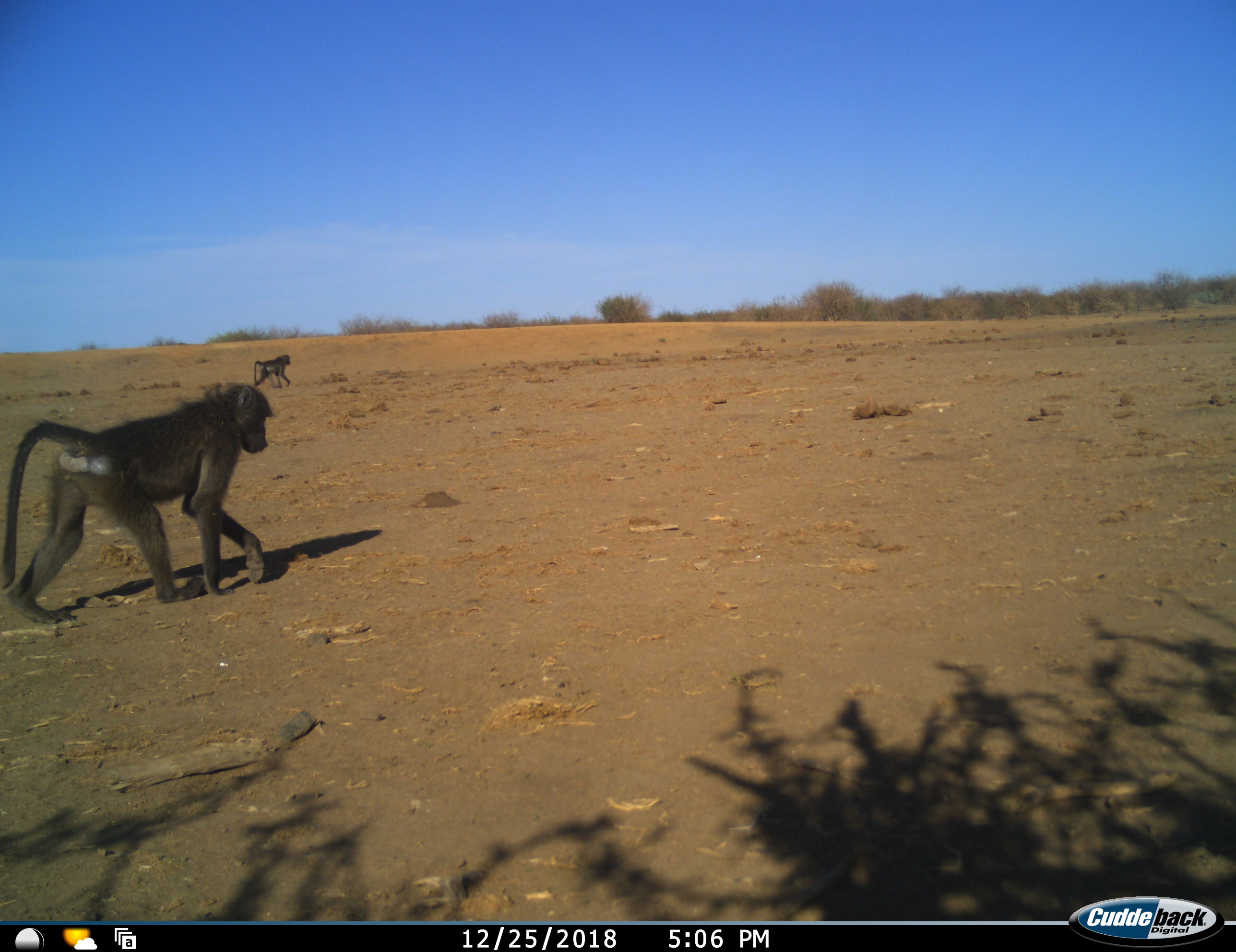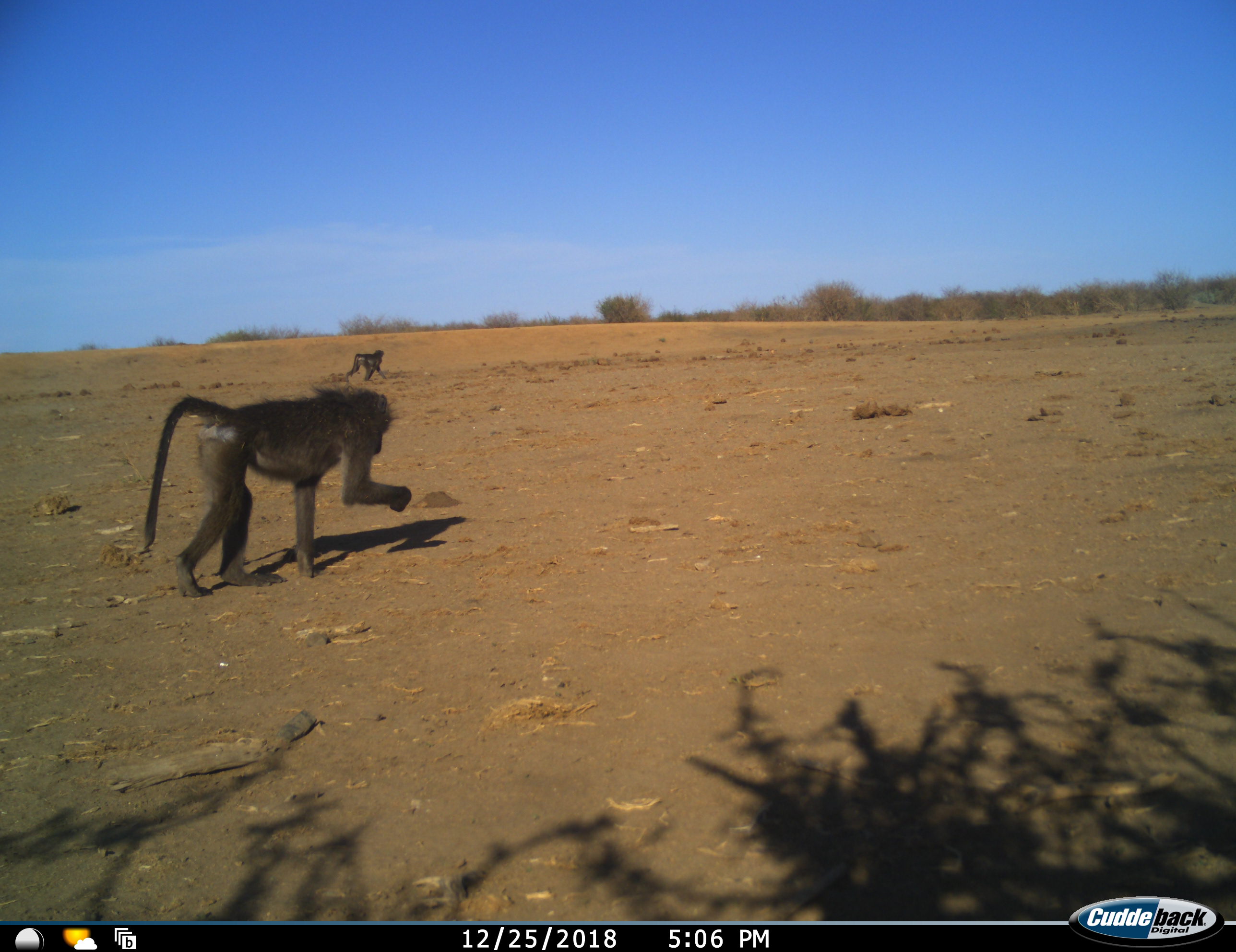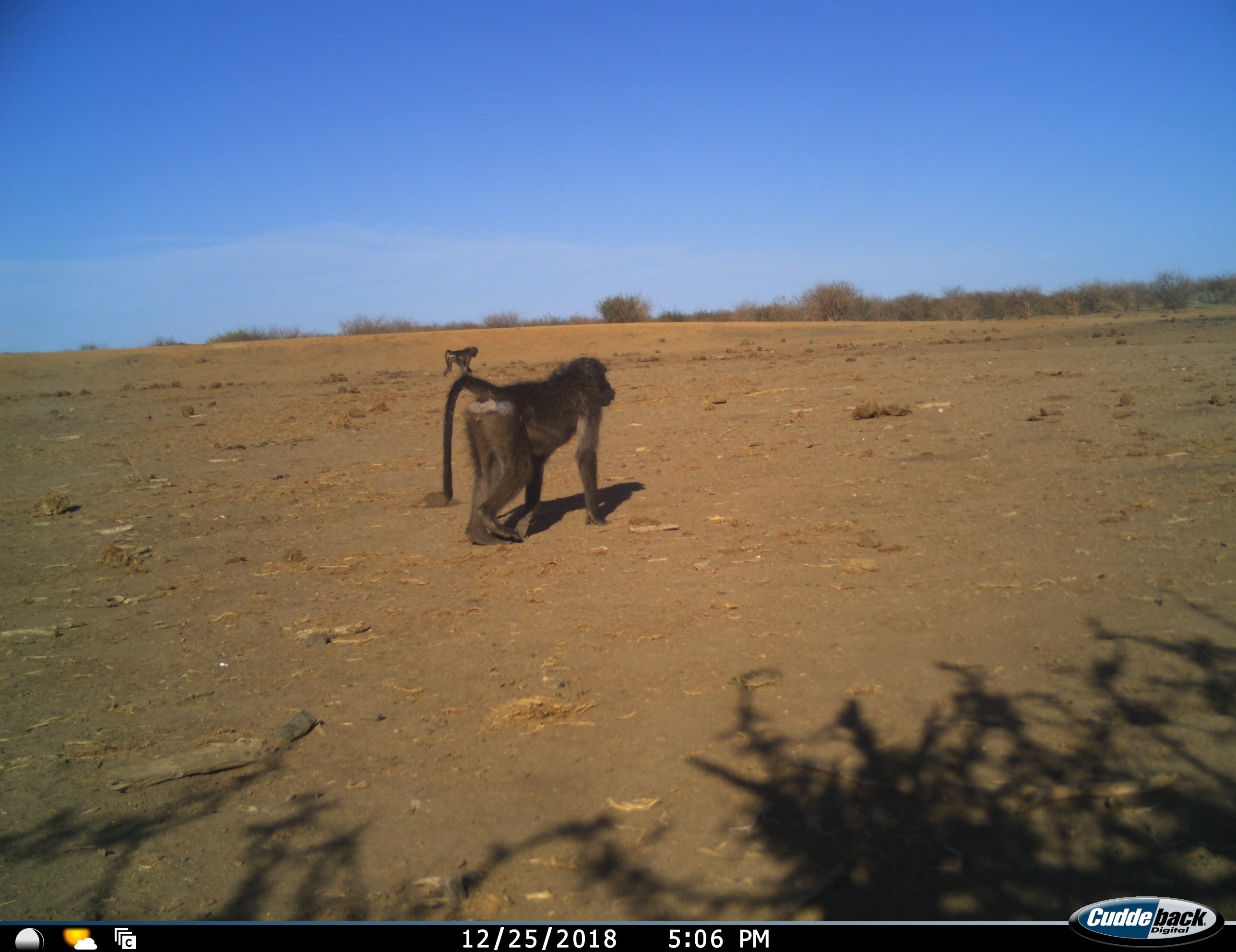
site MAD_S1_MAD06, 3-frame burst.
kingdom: Animalia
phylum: Chordata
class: Mammalia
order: Primates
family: Cercopithecidae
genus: Papio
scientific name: Papio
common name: baboon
Baboon (Papio), count 2. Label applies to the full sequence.